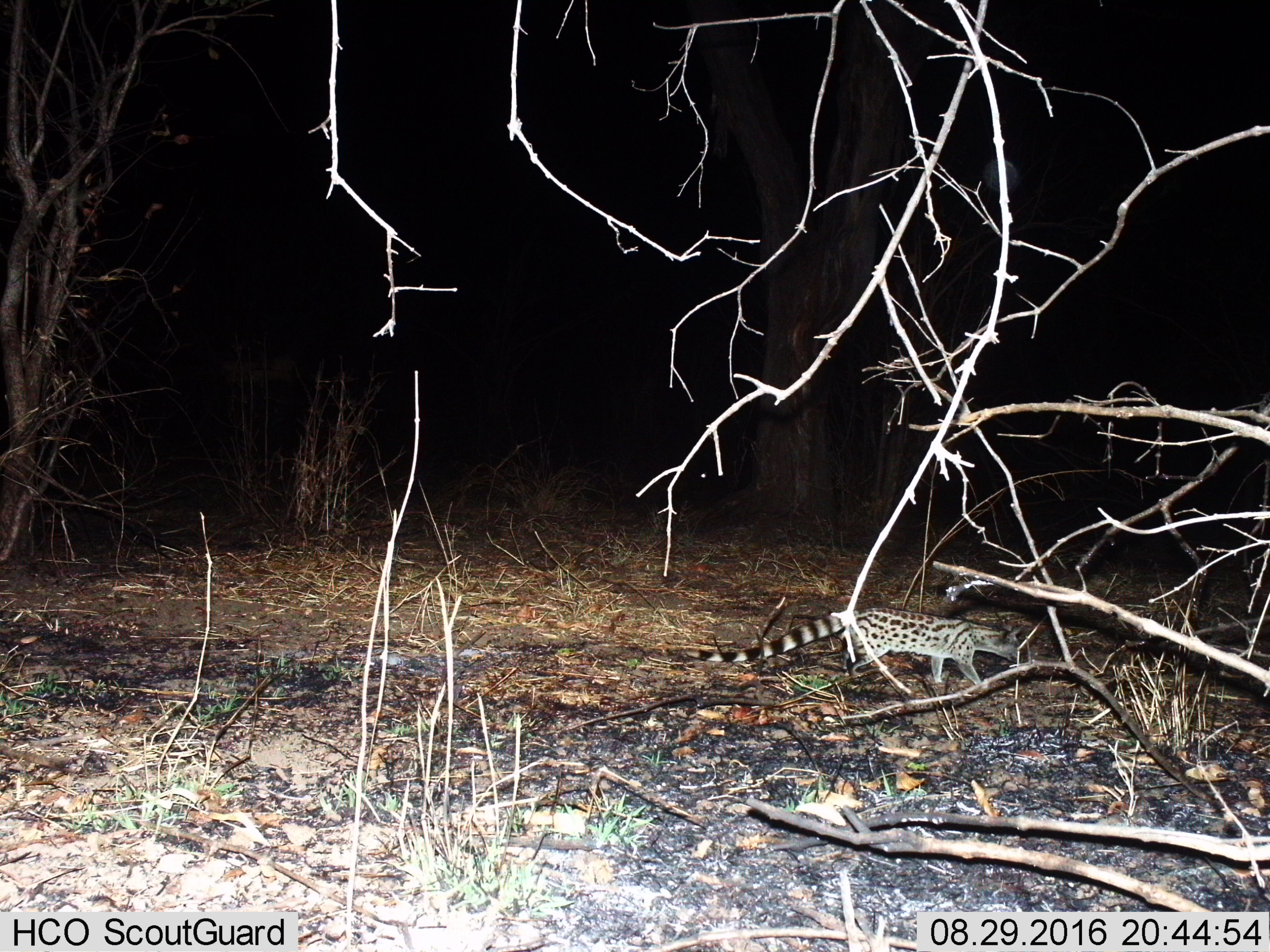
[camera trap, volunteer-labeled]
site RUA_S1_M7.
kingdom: Animalia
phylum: Chordata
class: Mammalia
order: Carnivora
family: Viverridae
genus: Genetta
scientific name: Genetta genetta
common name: small-spotted genet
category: genetcommonsmallspotted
Genetcommonsmallspotted (small-spotted genet) (Genetta genetta), count 1. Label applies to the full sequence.